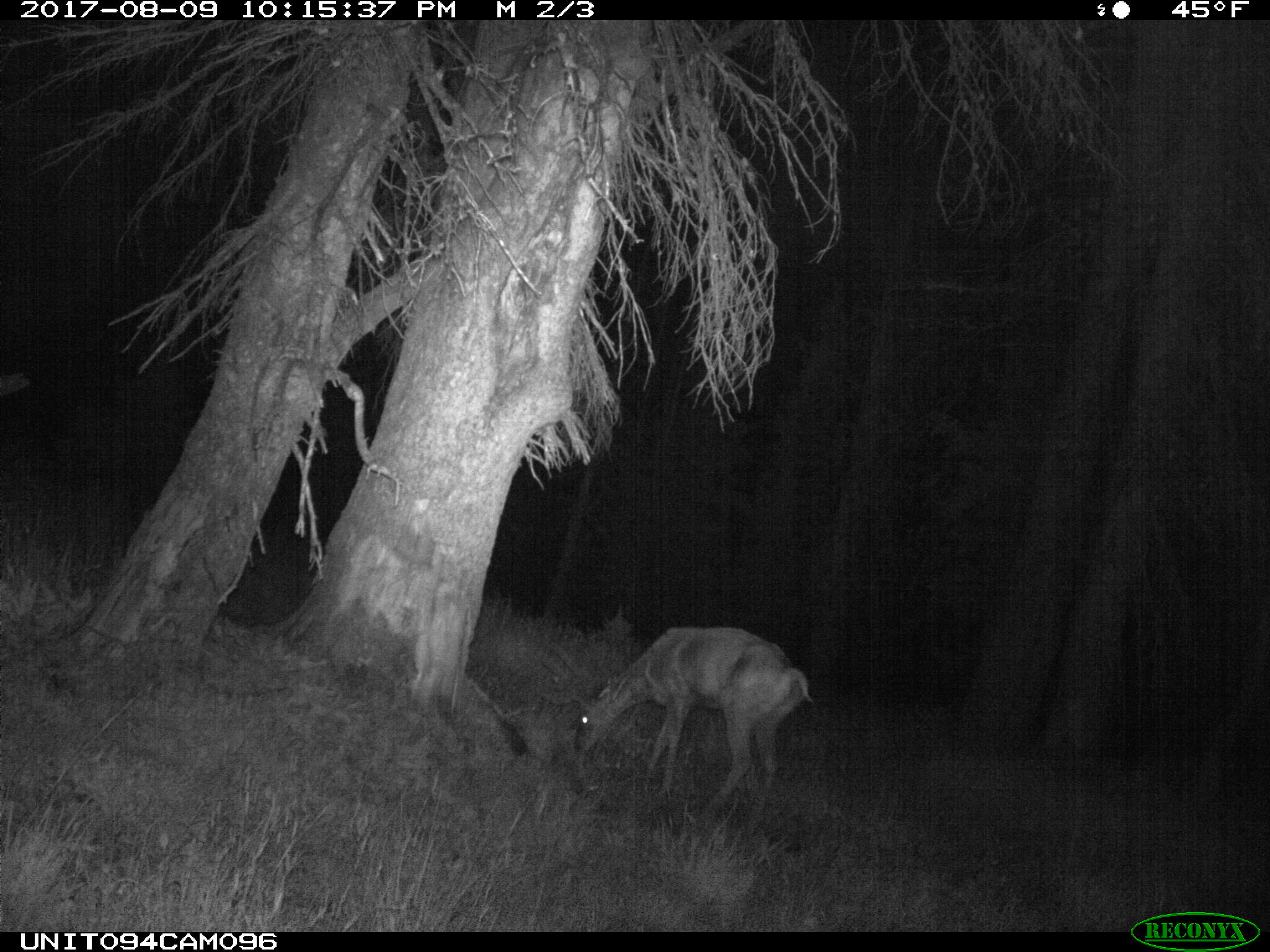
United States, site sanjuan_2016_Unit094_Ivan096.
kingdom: Animalia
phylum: Chordata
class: Mammalia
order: Artiodactyla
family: Cervidae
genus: Odocoileus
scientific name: Odocoileus hemionus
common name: mule deer